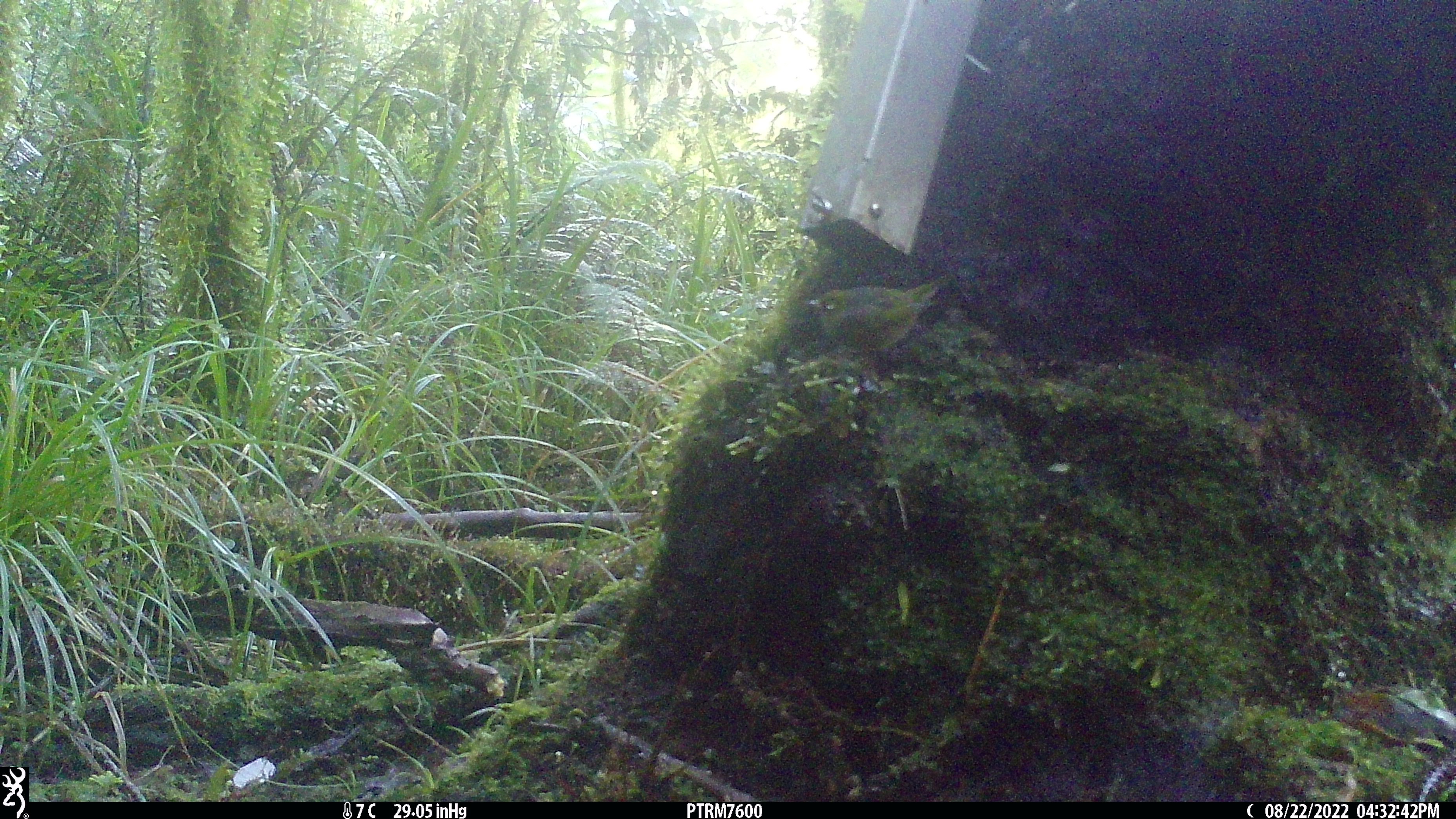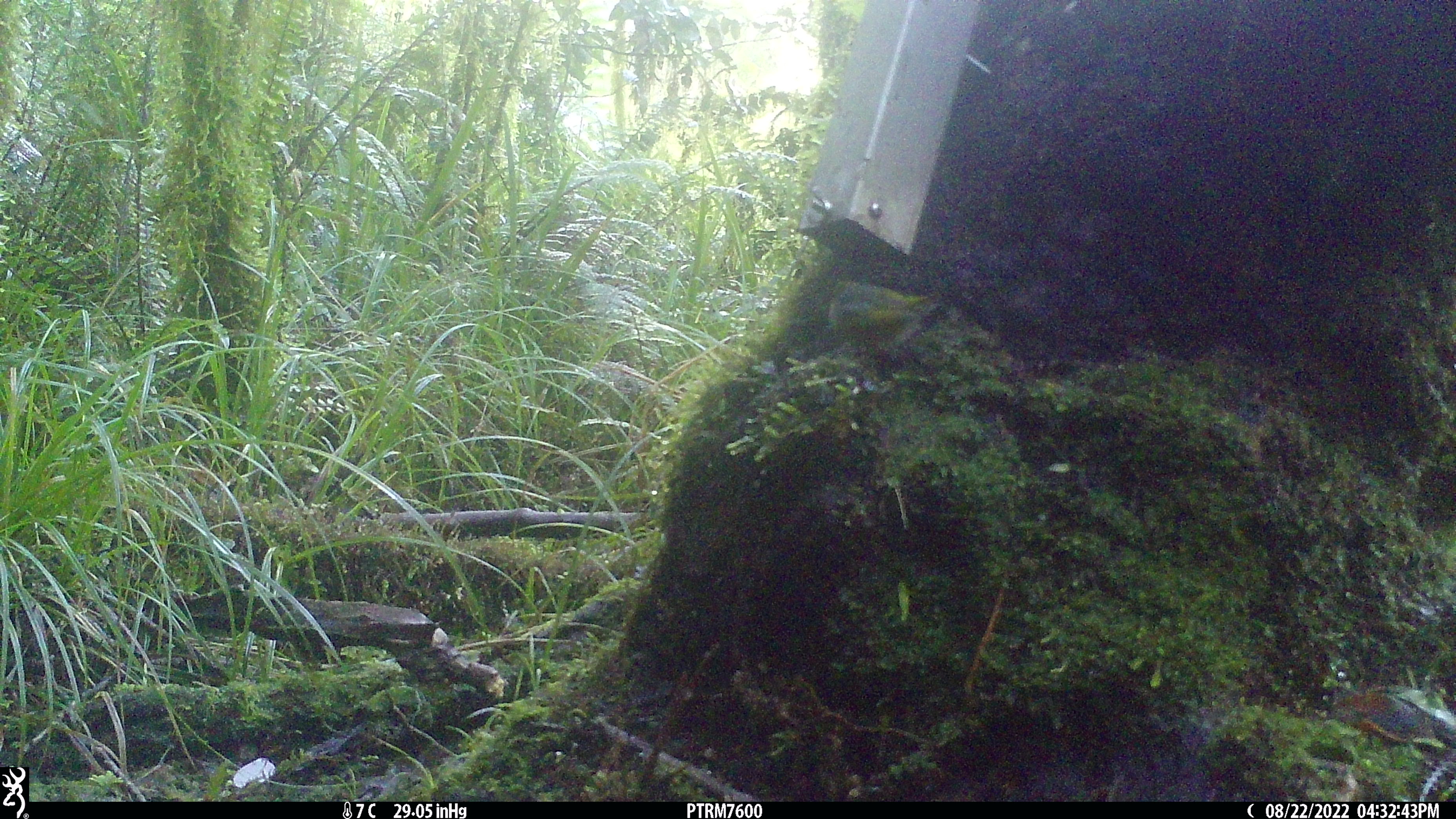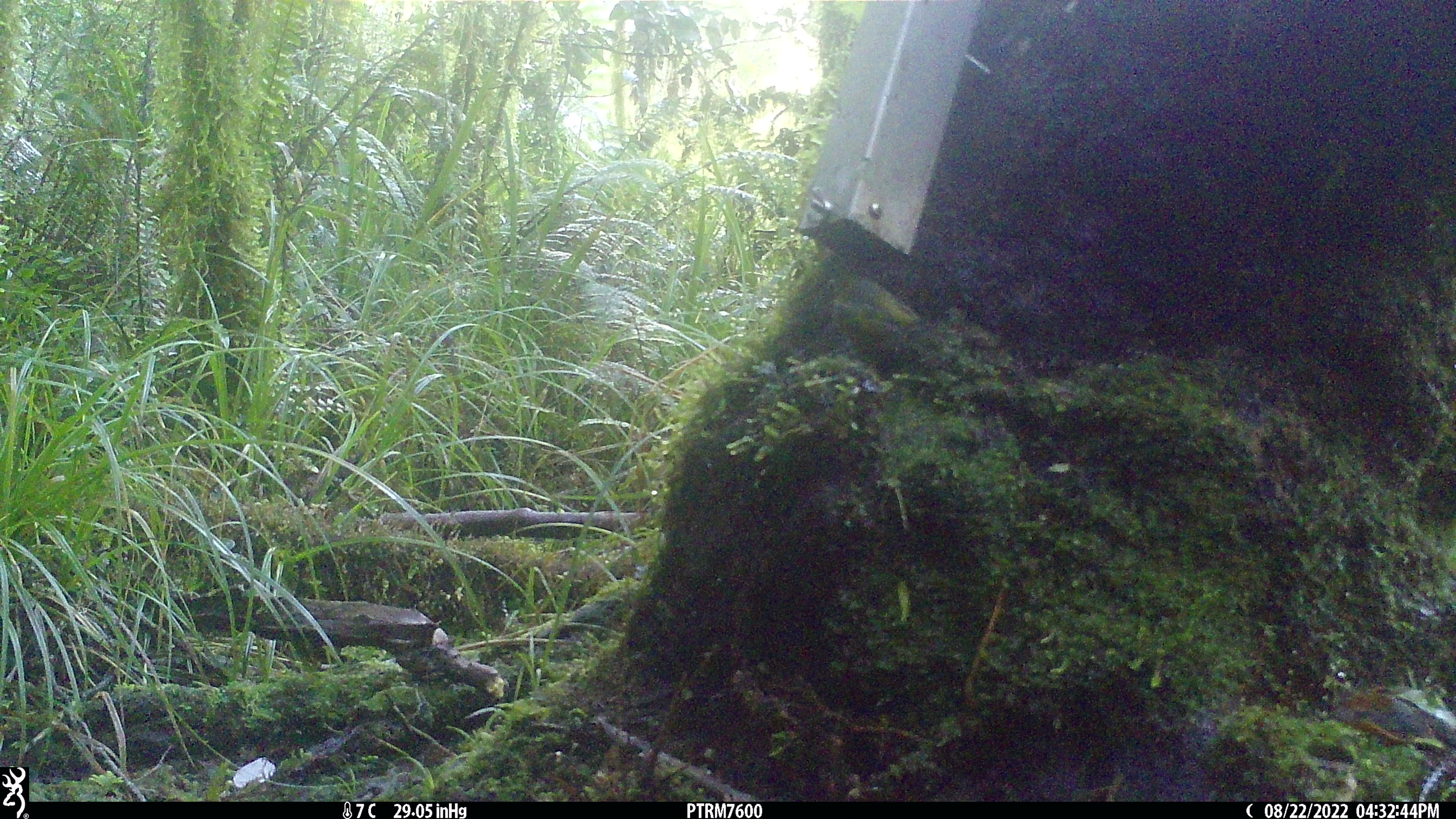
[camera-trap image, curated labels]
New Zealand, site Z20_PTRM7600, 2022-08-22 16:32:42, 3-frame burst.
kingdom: Animalia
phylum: Chordata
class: Aves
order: Passeriformes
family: Zosteropidae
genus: Zosterops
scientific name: Zosterops lateralis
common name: silvereye